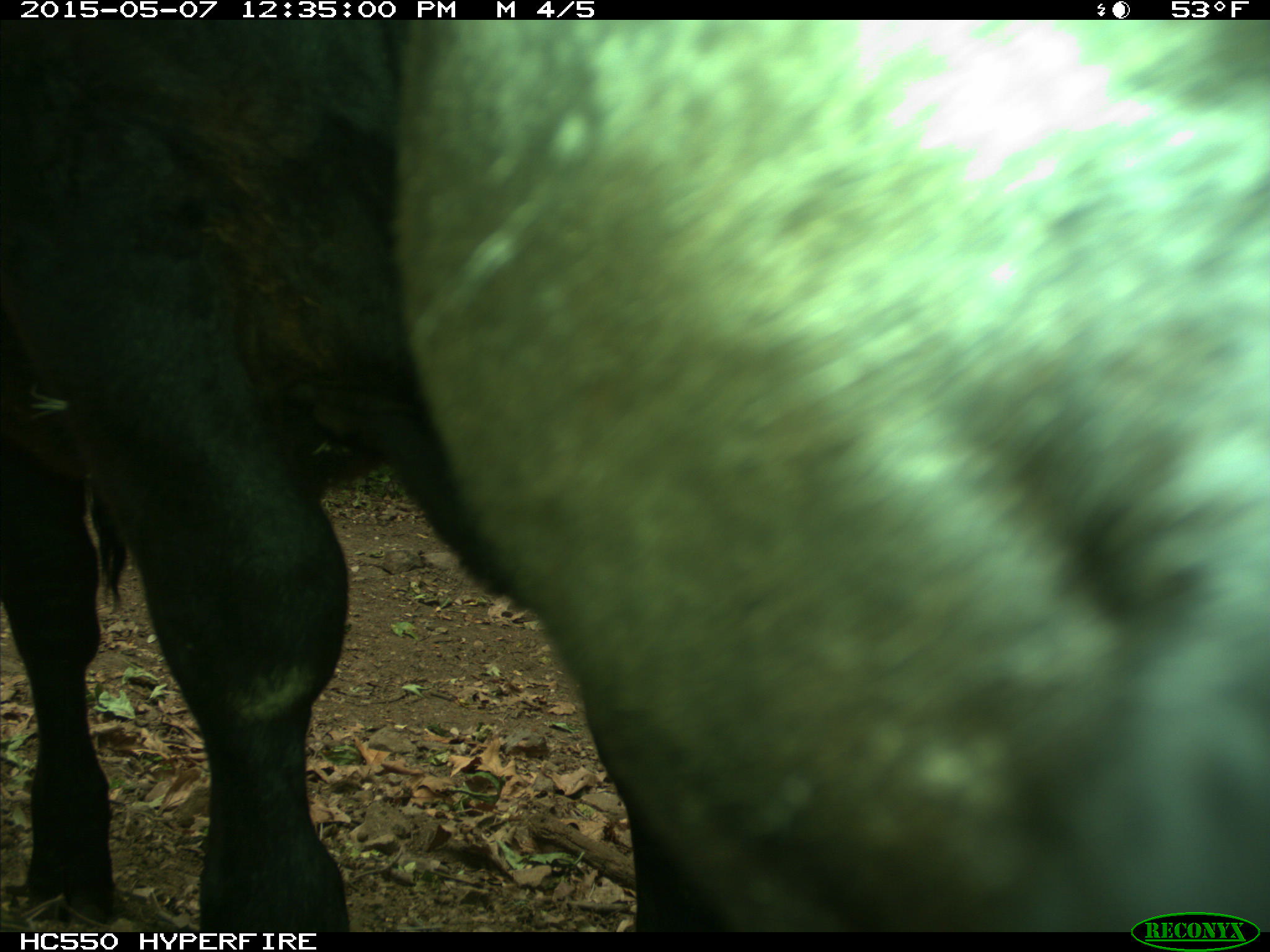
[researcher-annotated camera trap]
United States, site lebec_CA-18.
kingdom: Animalia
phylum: Chordata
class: Mammalia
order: Artiodactyla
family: Bovidae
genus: Bos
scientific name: Bos taurus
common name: domestic cow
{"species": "Bos taurus (domestic cow)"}